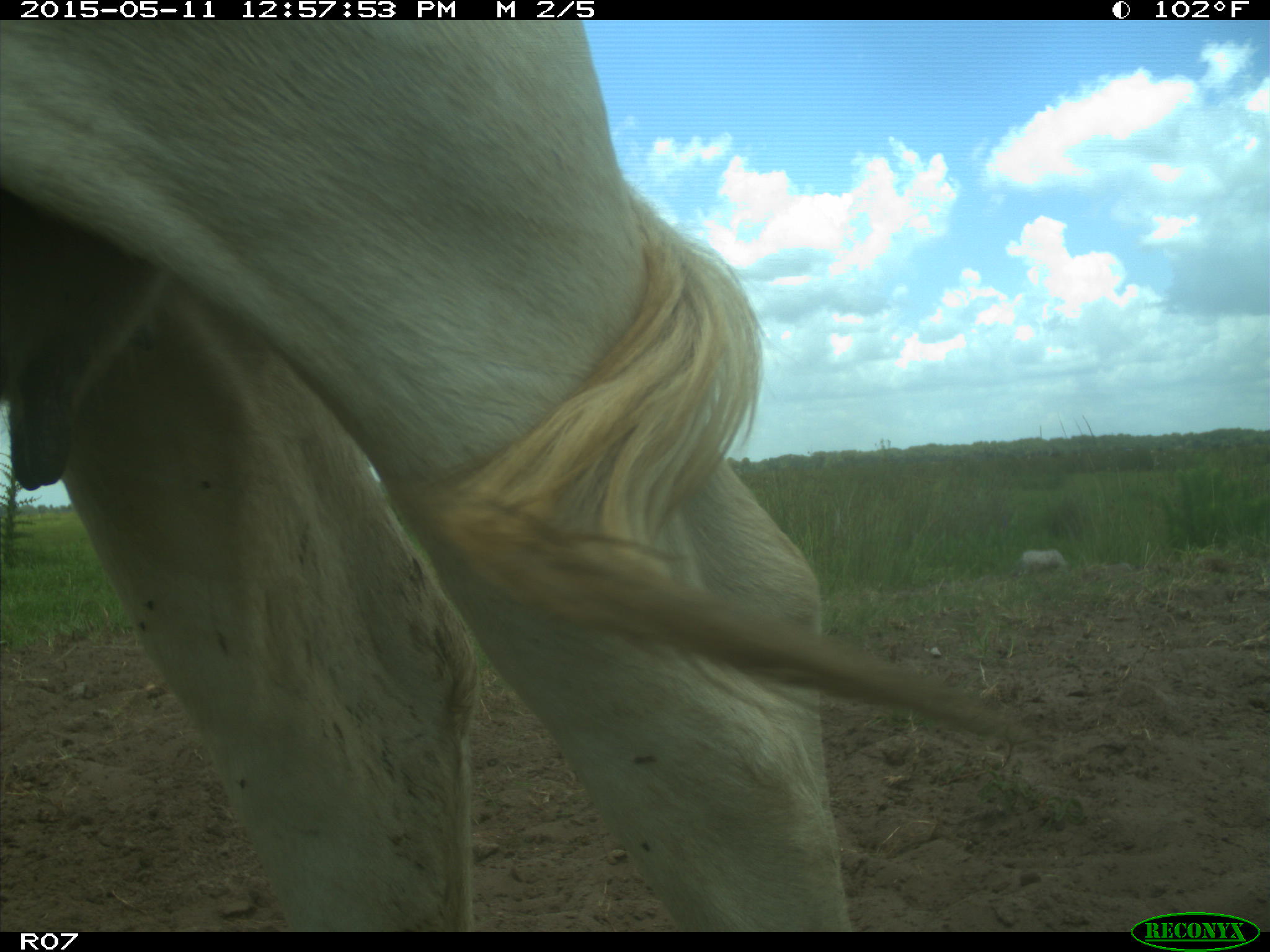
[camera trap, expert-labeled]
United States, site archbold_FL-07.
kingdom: Animalia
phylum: Chordata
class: Mammalia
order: Artiodactyla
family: Bovidae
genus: Bos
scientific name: Bos taurus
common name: domestic cow